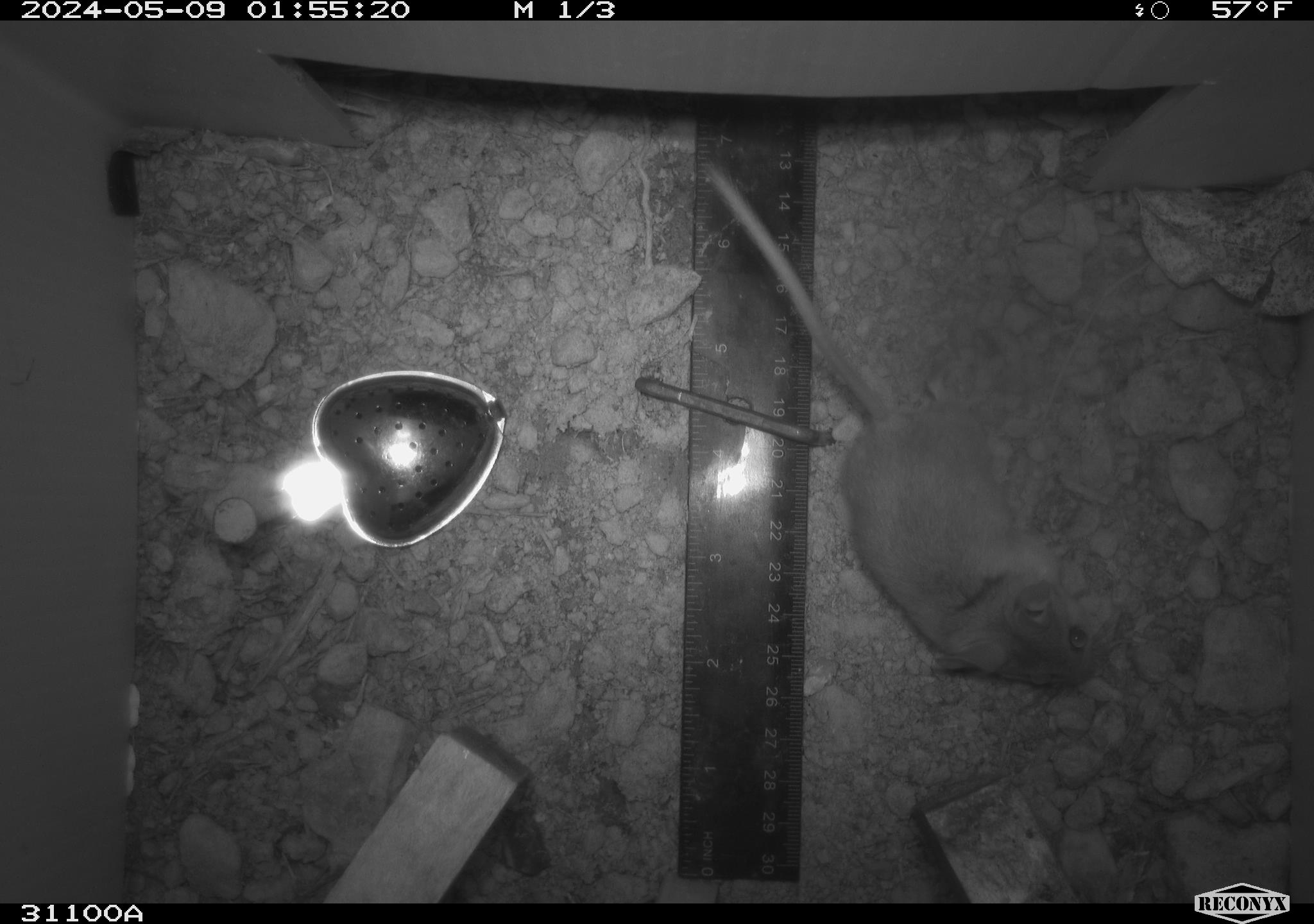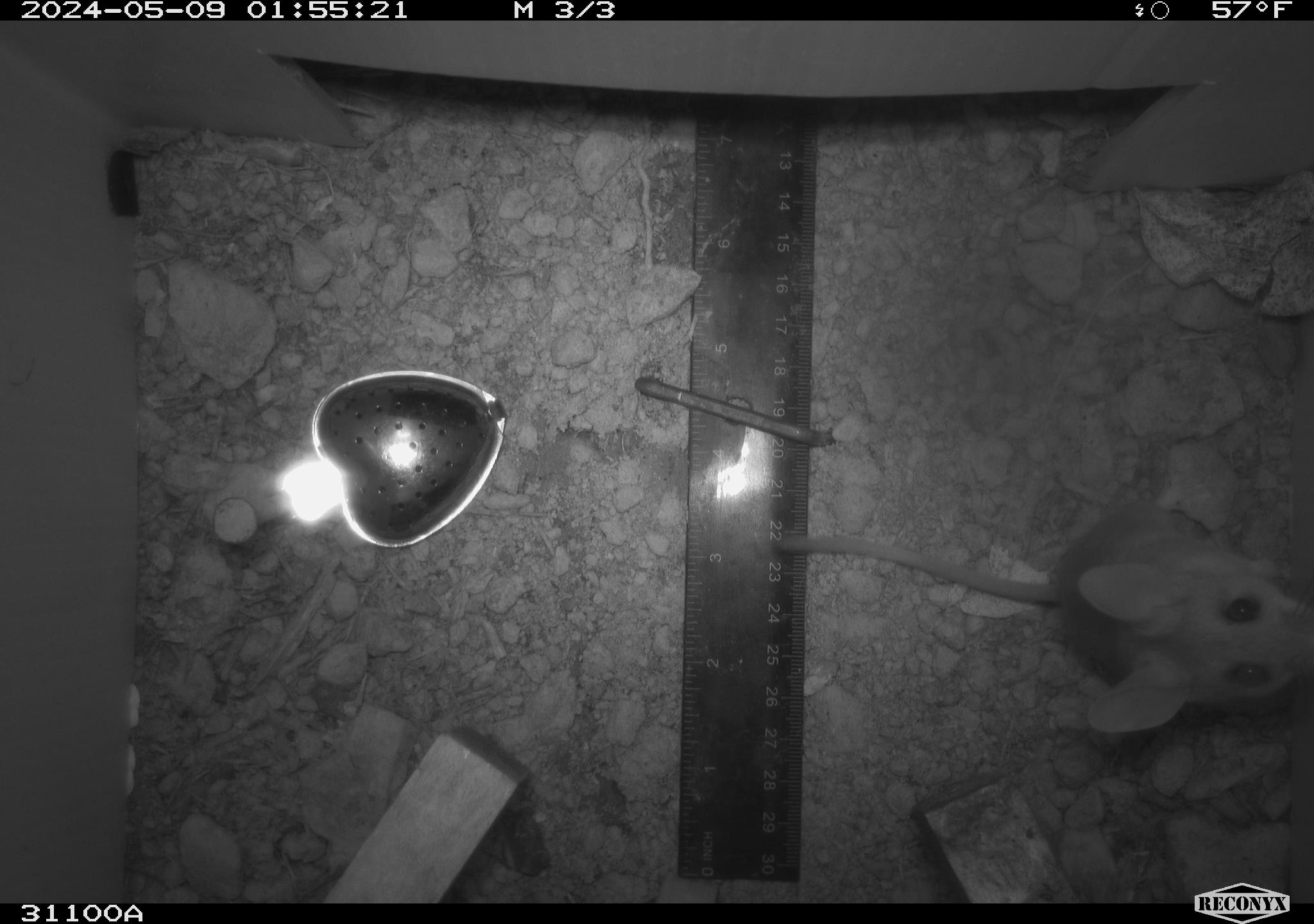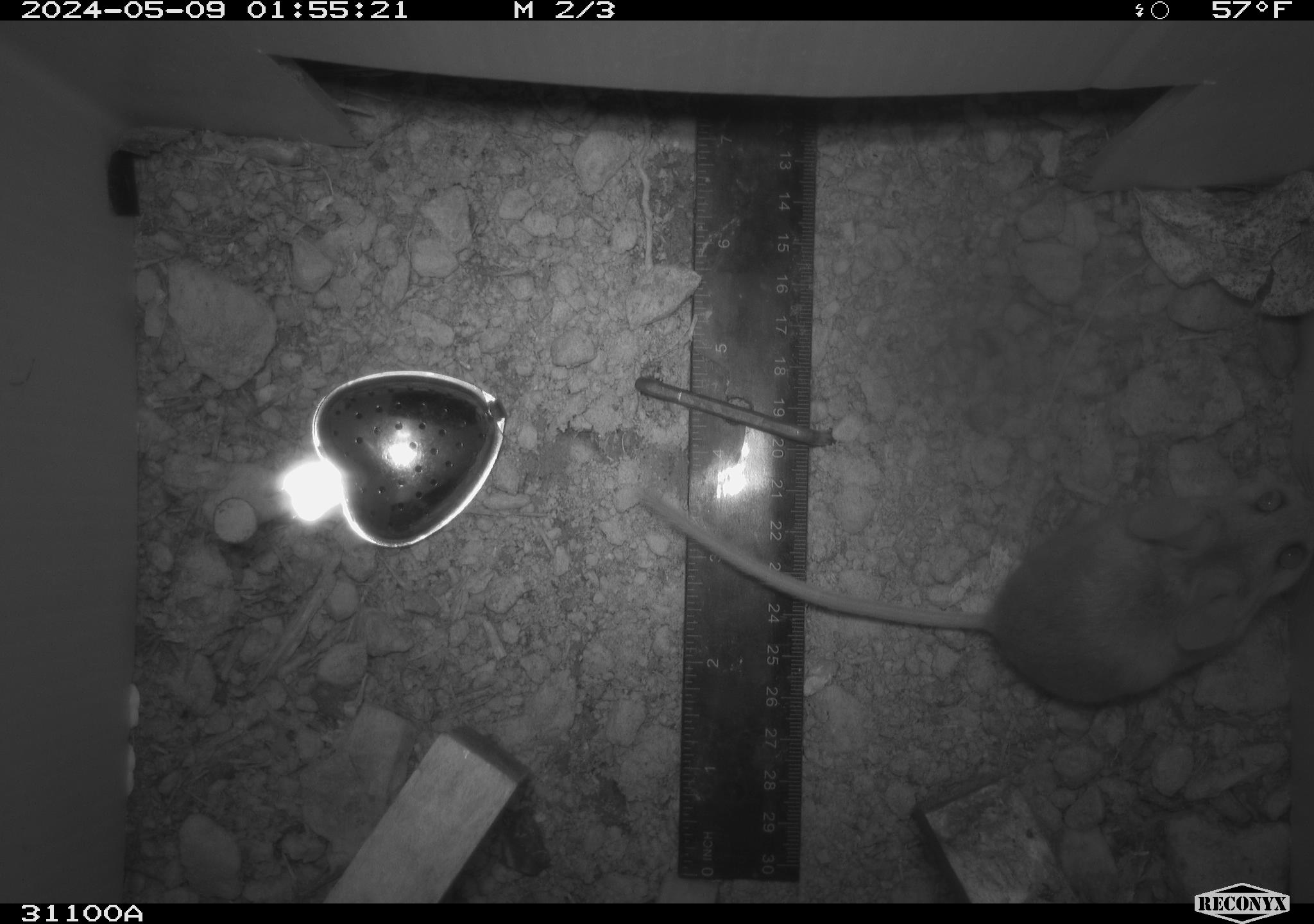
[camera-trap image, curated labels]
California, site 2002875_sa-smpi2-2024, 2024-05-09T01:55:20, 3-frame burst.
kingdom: Animalia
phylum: Chordata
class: Mammalia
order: Rodentia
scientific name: Rodentia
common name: rodent